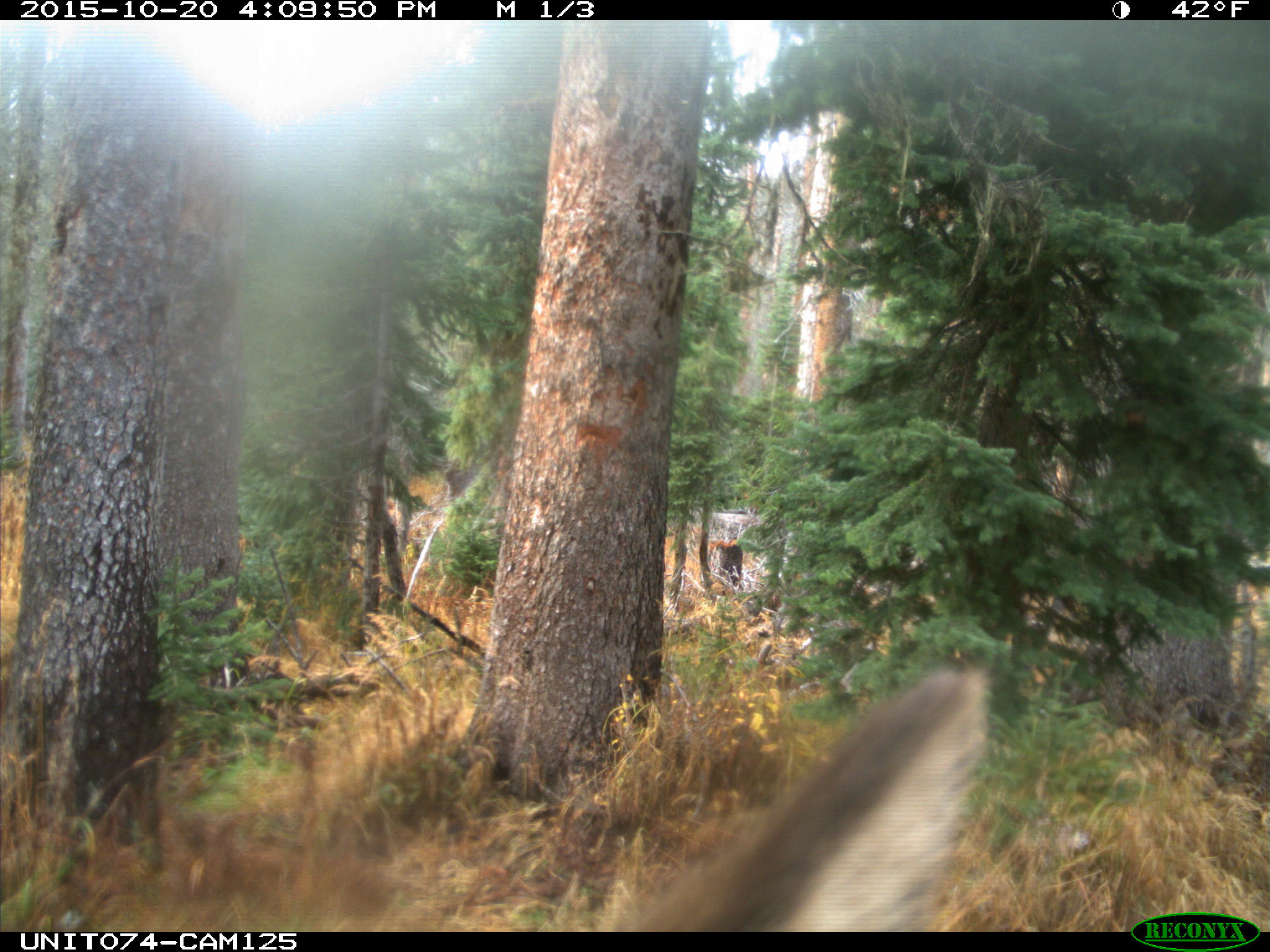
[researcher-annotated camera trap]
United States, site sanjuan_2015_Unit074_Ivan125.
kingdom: Animalia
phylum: Chordata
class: Mammalia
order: Artiodactyla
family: Cervidae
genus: Cervus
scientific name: Cervus elaphus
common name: red deer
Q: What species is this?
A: Cervus elaphus (red deer).